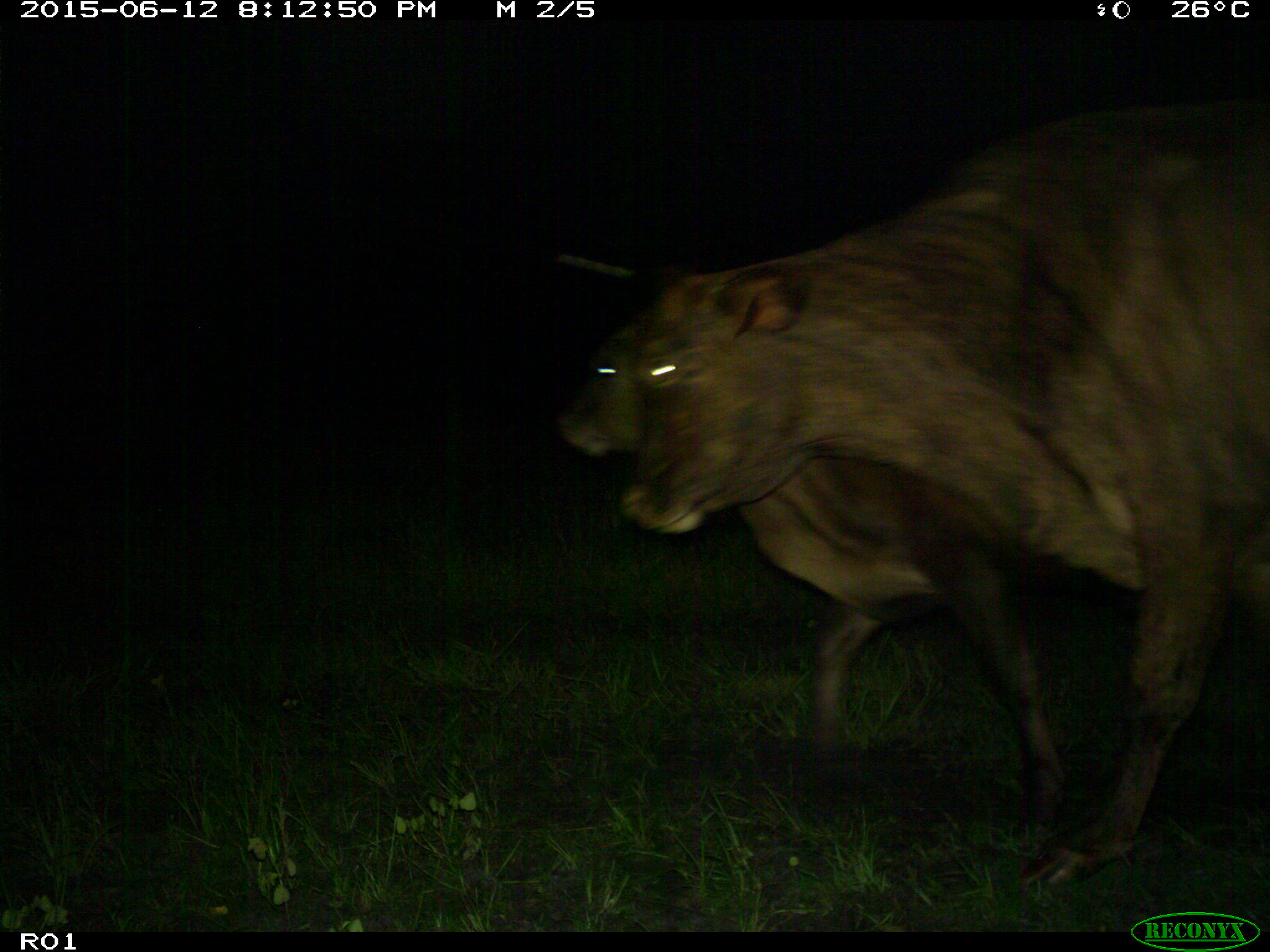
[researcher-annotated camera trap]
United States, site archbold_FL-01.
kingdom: Animalia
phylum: Chordata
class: Mammalia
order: Artiodactyla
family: Bovidae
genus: Bos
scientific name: Bos taurus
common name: domestic cow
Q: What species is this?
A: Bos taurus (domestic cow).